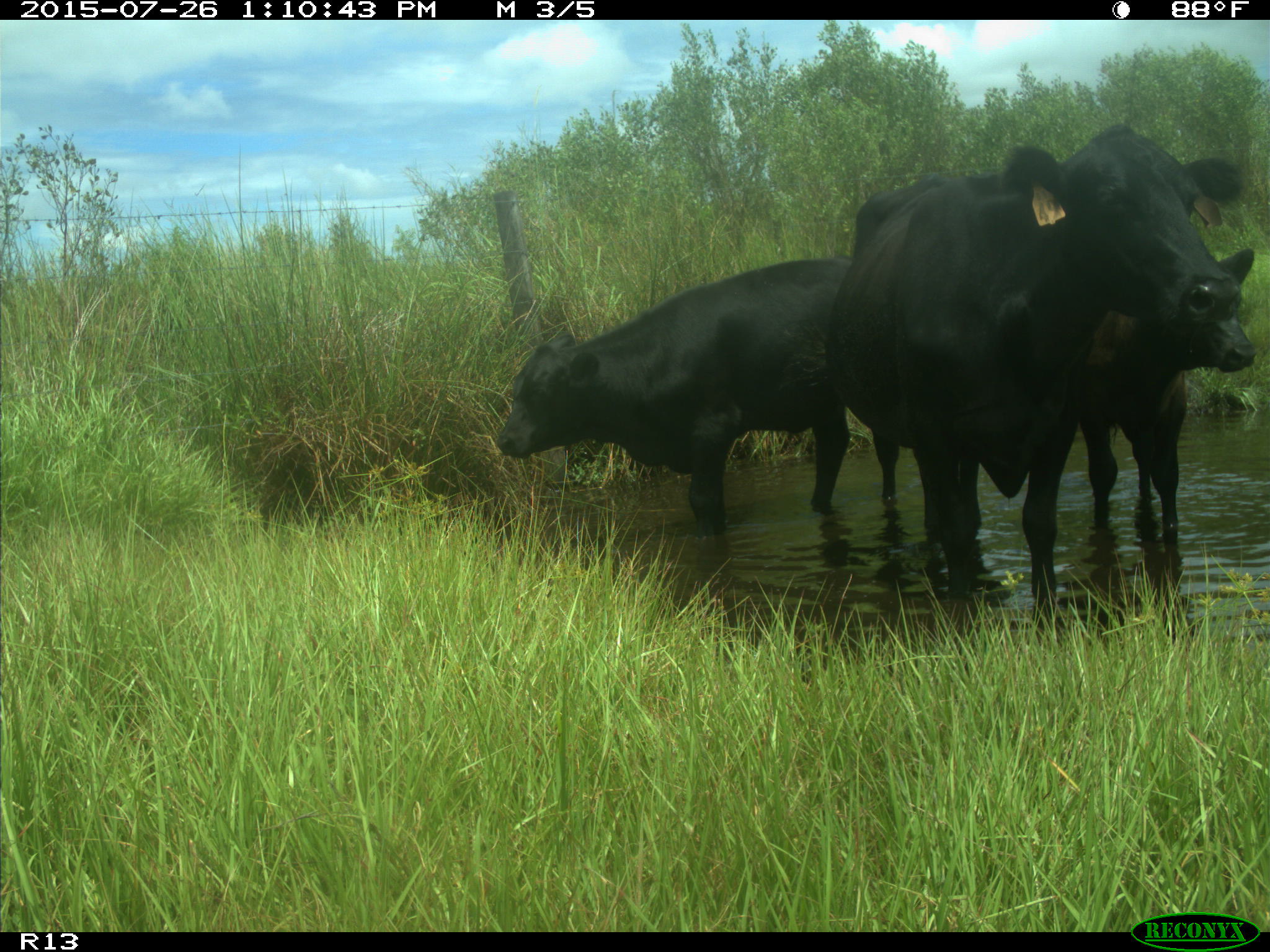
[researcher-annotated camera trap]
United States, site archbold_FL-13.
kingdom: Animalia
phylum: Chordata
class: Mammalia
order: Artiodactyla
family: Bovidae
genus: Bos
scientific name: Bos taurus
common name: domestic cow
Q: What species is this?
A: Bos taurus (domestic cow).